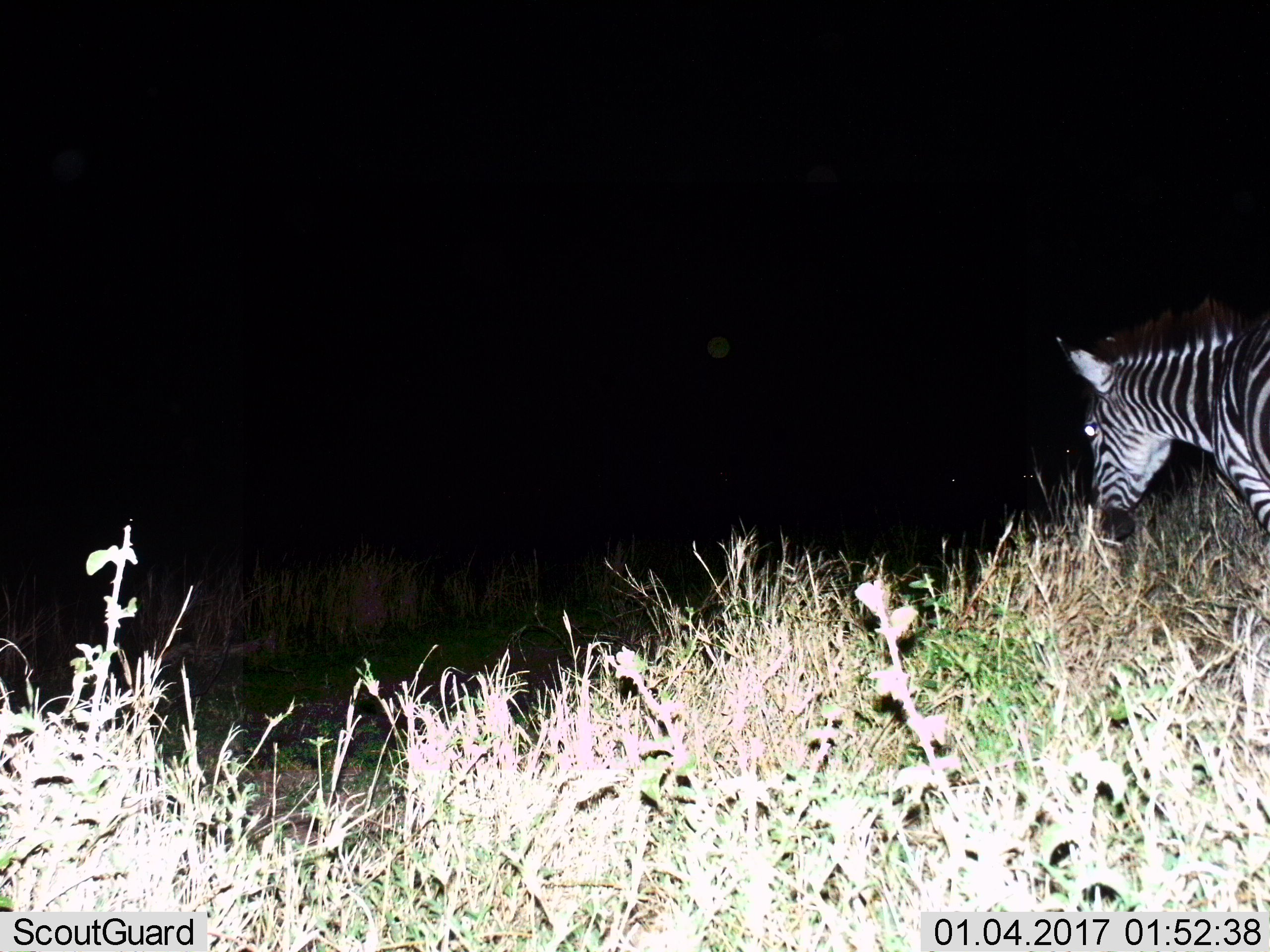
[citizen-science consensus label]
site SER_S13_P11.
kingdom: Animalia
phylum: Chordata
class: Mammalia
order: Perissodactyla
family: Equidae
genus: Equus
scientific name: Equus quagga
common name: plains zebra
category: zebraplains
Zebraplains (plains zebra) (Equus quagga), count 1. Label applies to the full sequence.